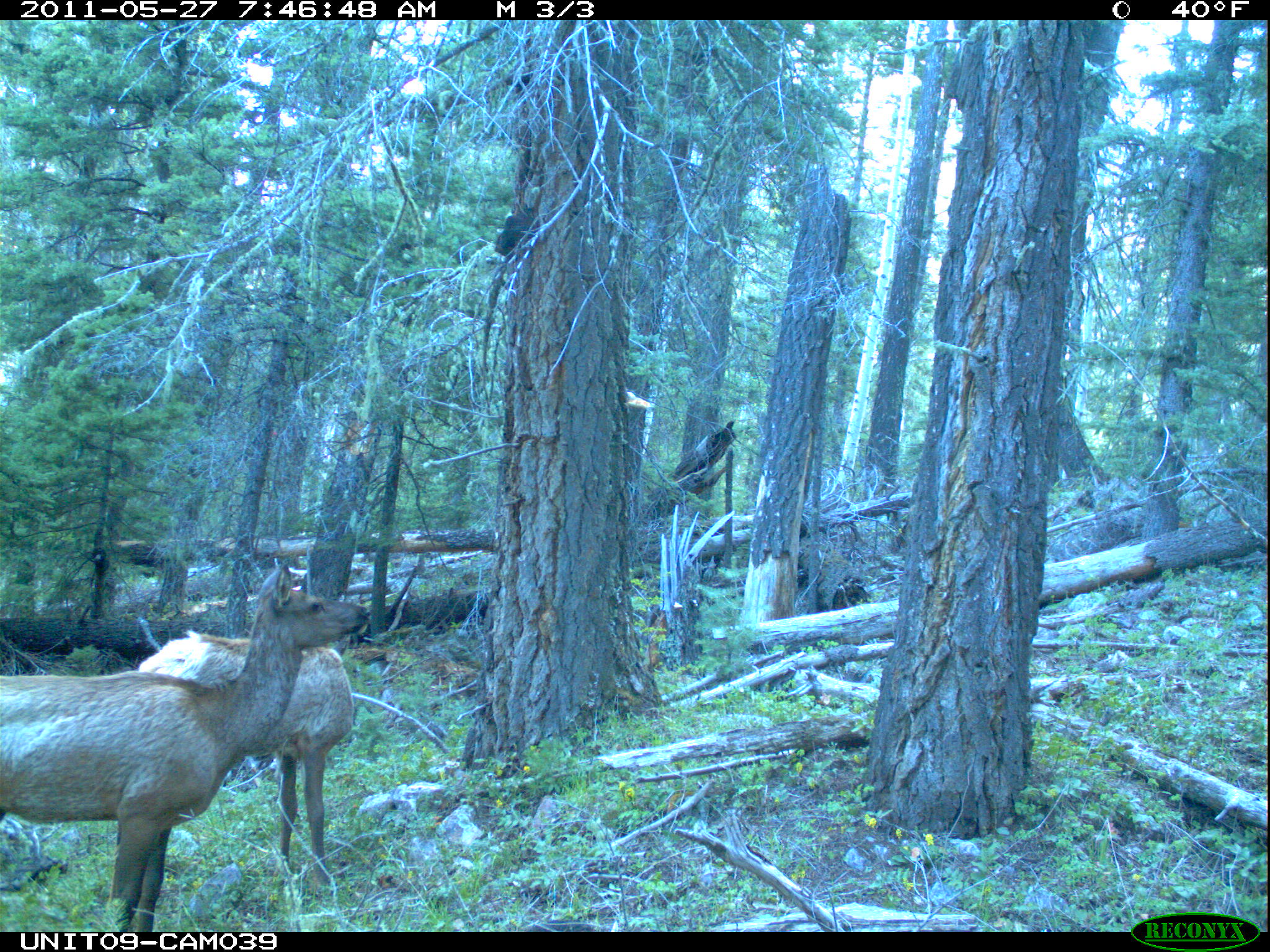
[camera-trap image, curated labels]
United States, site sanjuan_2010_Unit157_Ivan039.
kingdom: Animalia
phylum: Chordata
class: Mammalia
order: Artiodactyla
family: Cervidae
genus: Cervus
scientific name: Cervus elaphus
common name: red deer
Cervus elaphus (red deer).